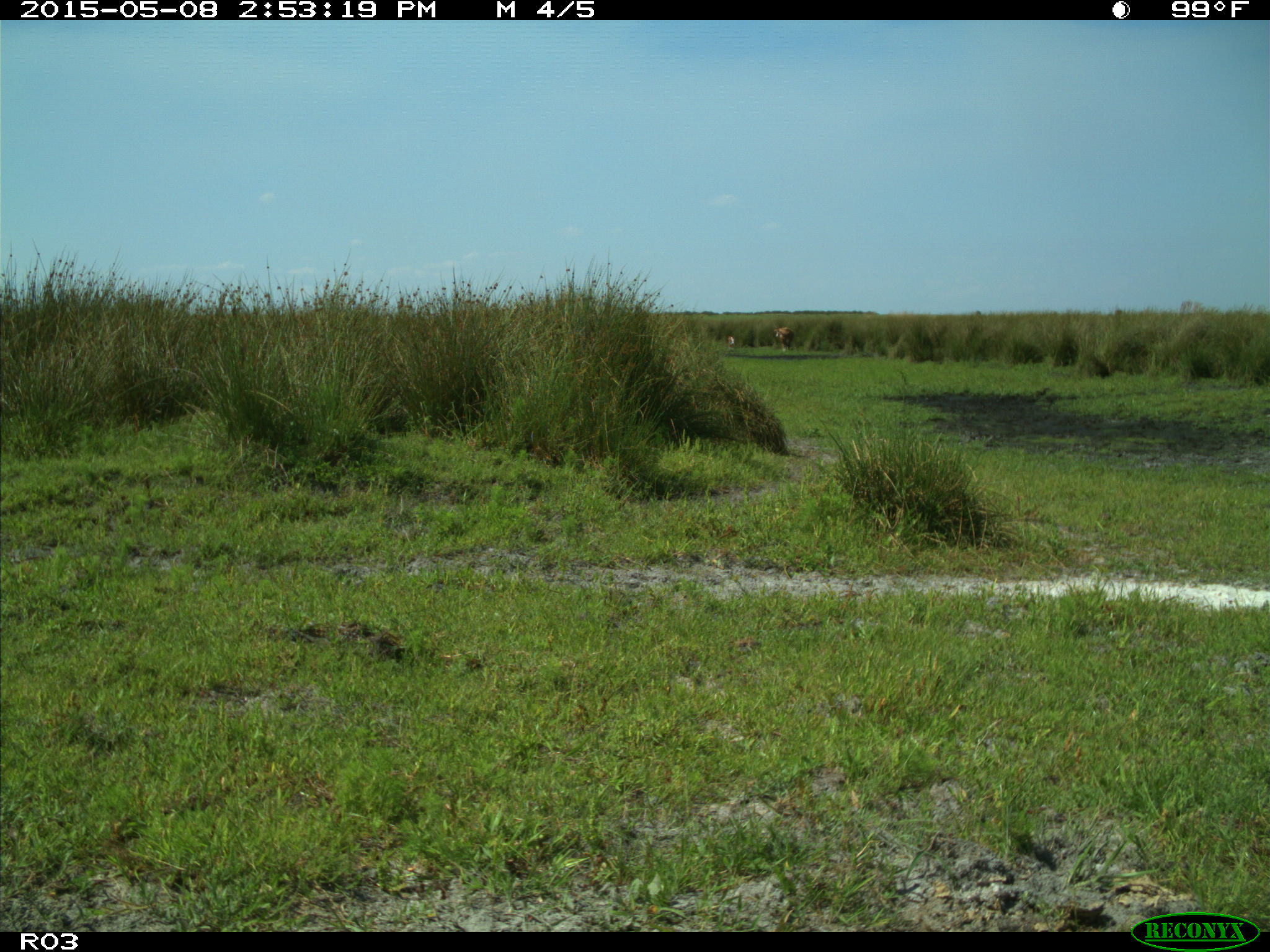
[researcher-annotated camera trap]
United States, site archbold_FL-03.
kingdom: Animalia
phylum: Chordata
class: Mammalia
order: Artiodactyla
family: Bovidae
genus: Bos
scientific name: Bos taurus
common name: domestic cow